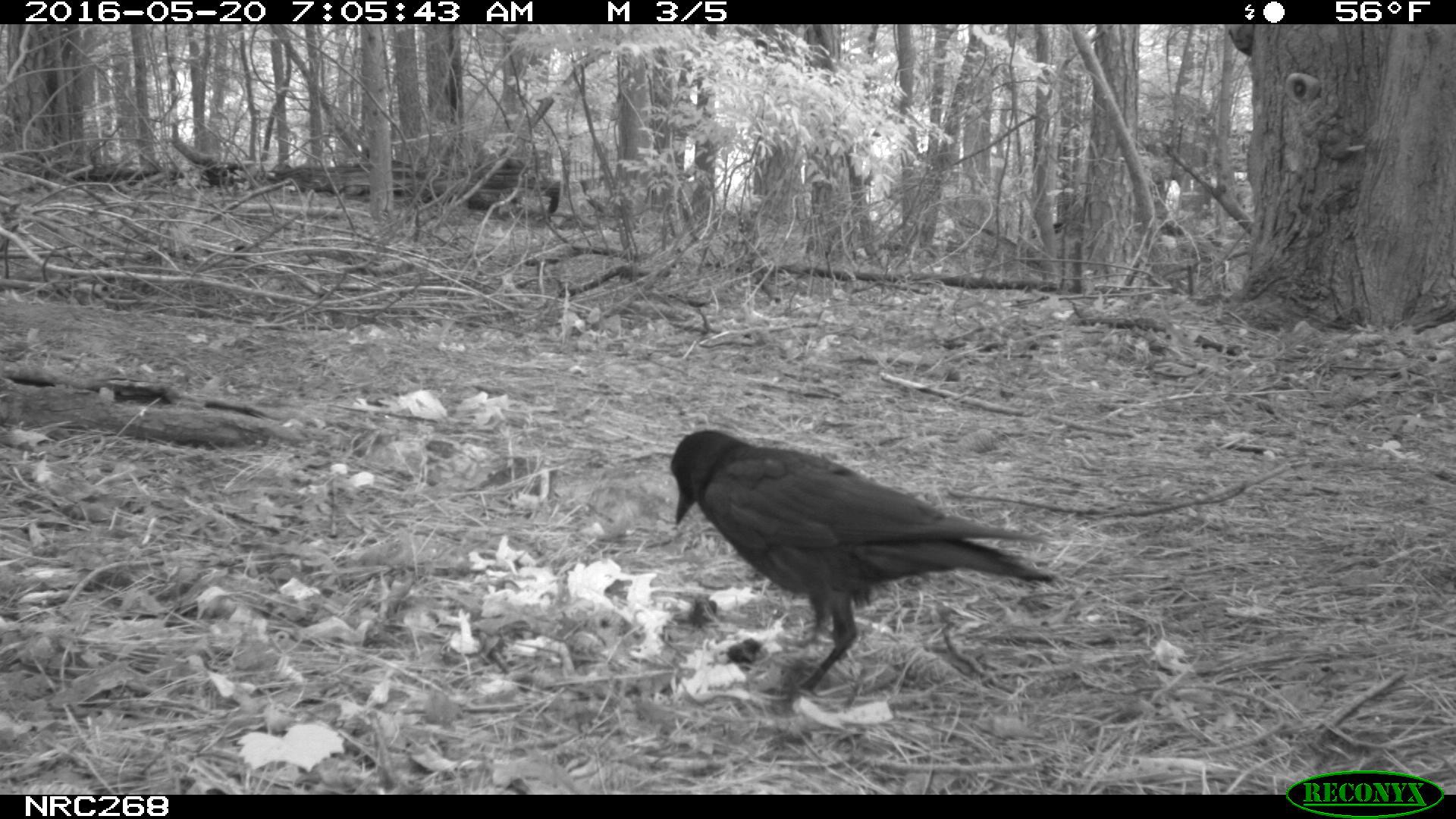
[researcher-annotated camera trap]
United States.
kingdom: Animalia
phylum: Chordata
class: Aves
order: Passeriformes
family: Corvidae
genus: Corvus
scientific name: Corvus brachyrhynchos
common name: american crow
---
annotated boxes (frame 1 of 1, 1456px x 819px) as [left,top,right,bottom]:
American Crow: [661,405,1073,717]